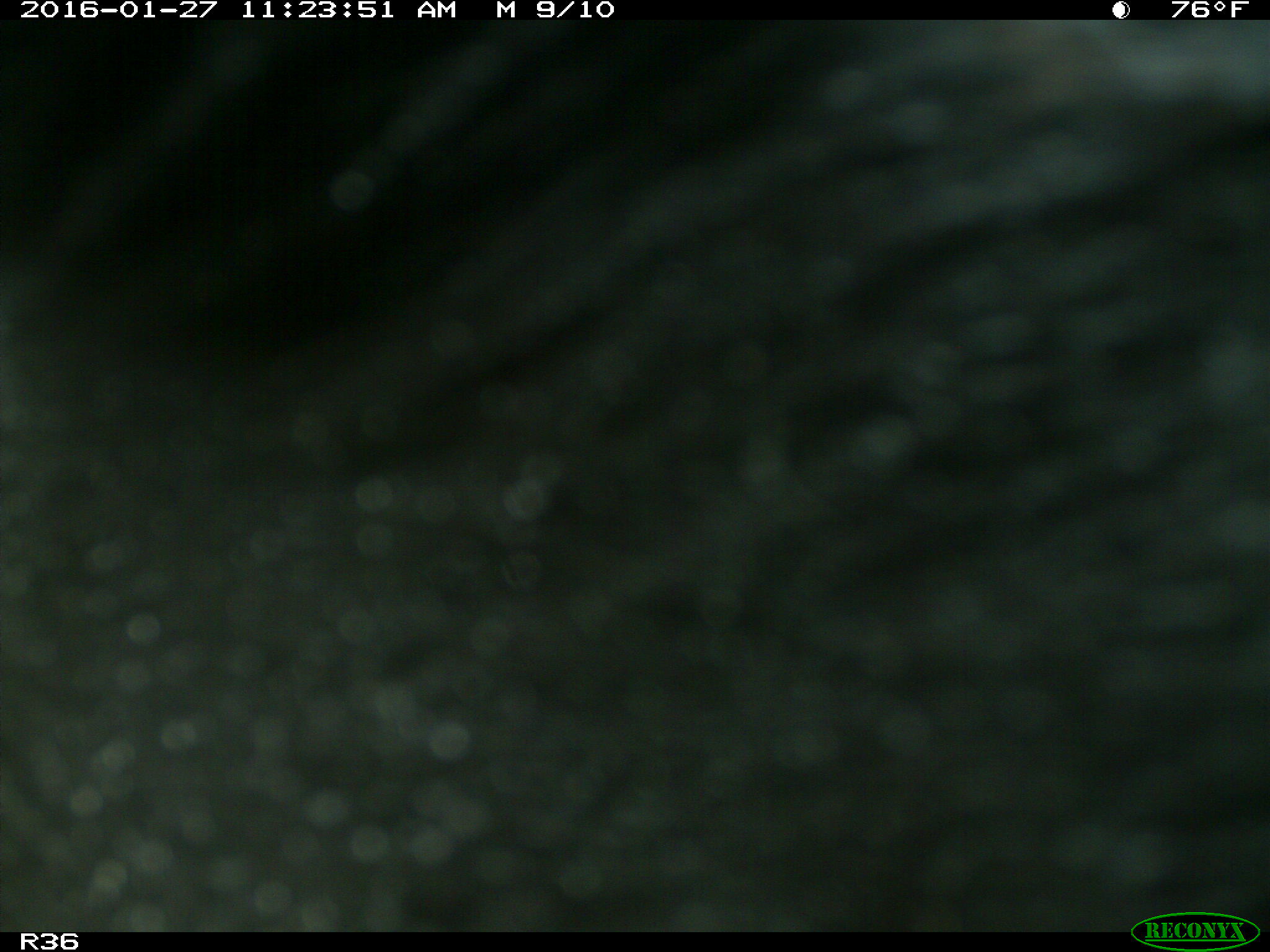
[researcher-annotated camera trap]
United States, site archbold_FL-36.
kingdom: Animalia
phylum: Chordata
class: Mammalia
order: Artiodactyla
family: Bovidae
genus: Bos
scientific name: Bos taurus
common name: domestic cow